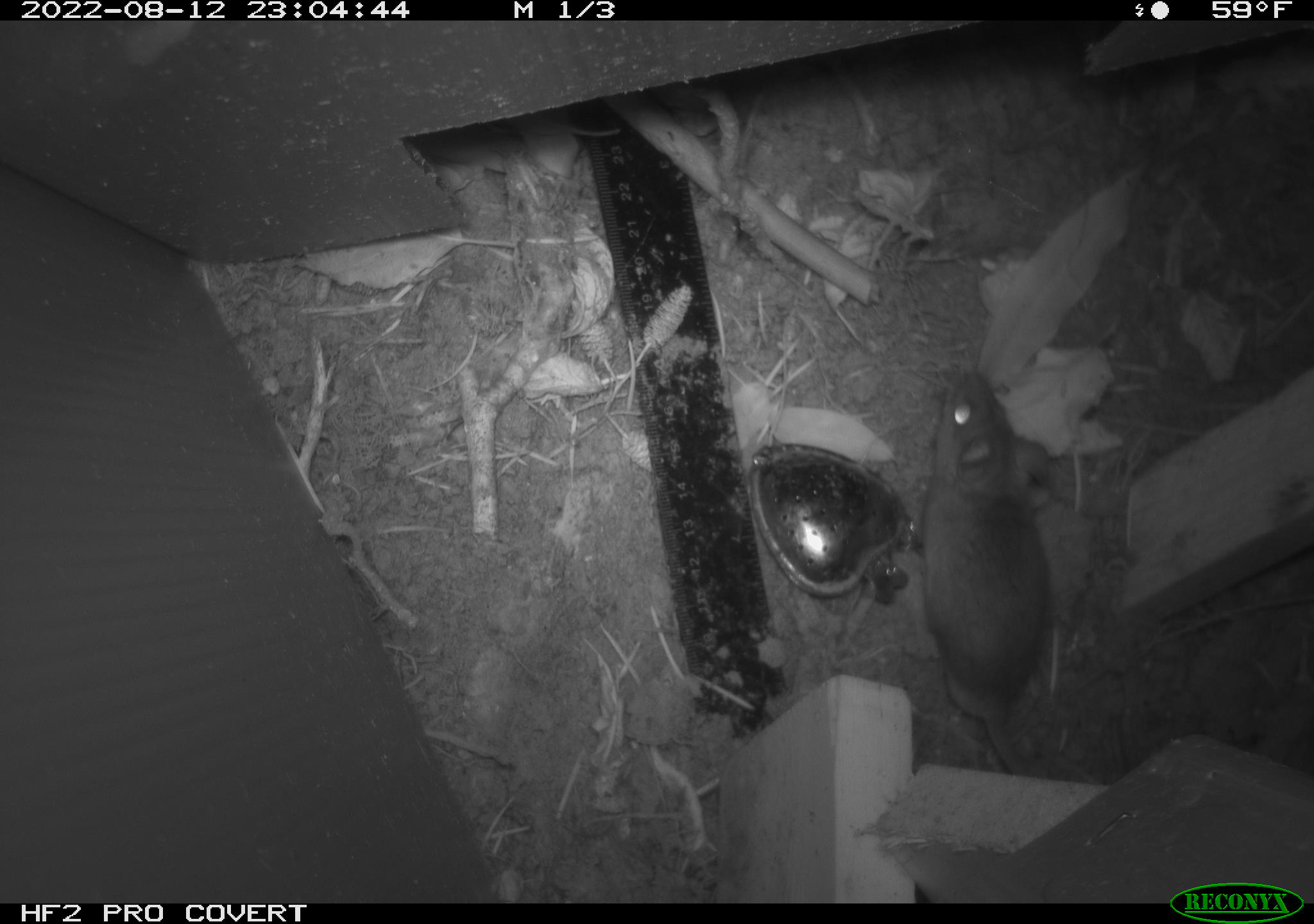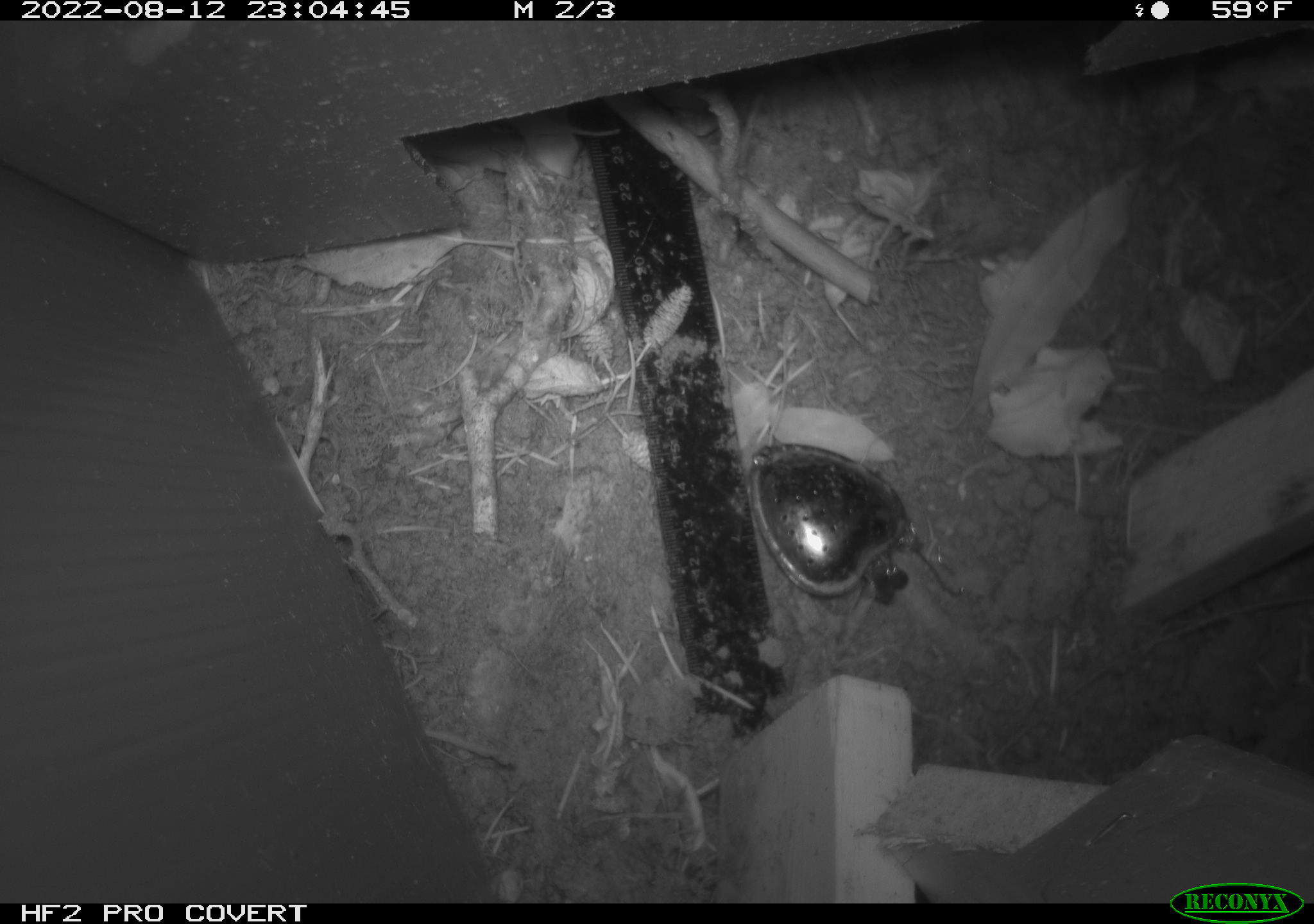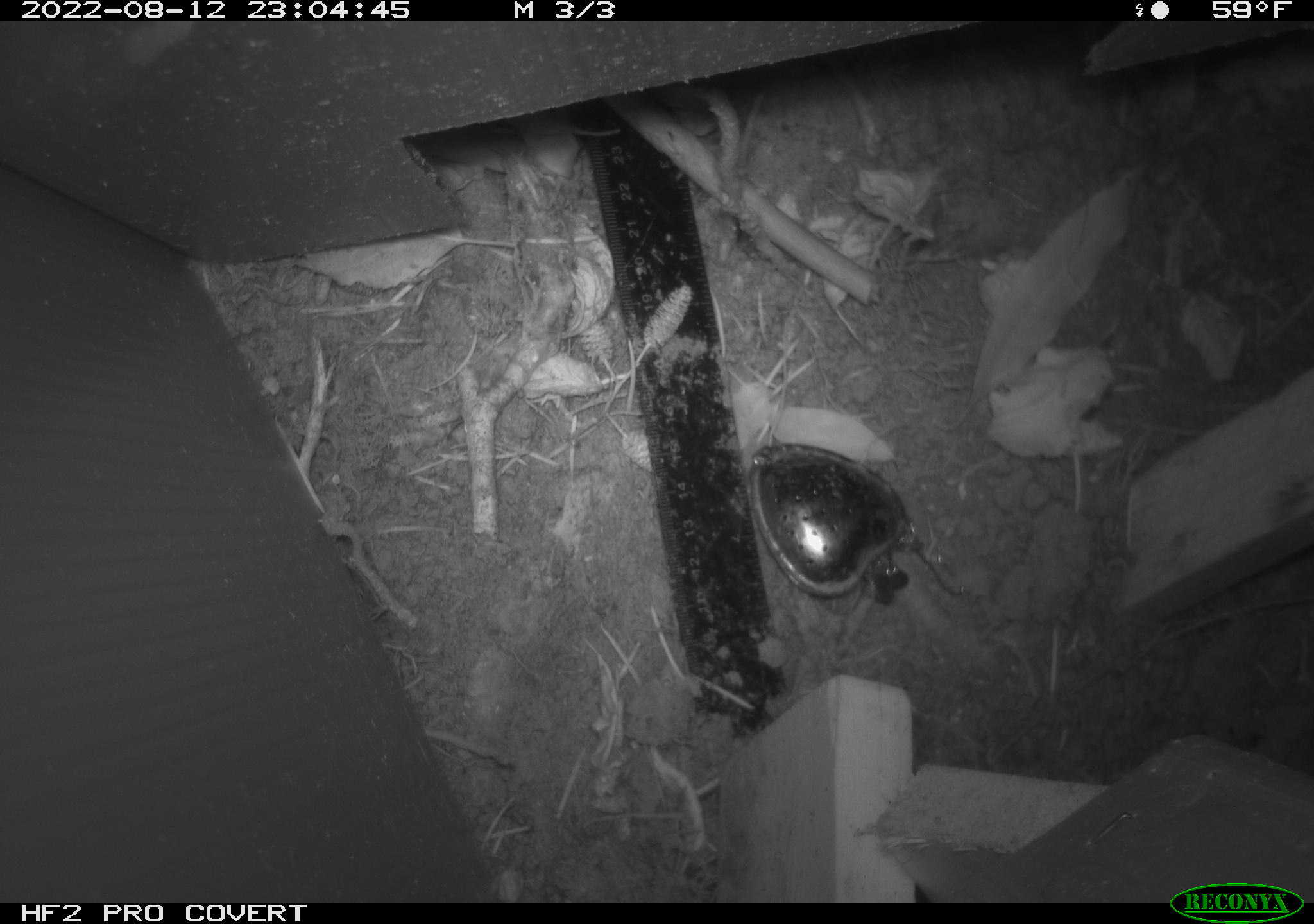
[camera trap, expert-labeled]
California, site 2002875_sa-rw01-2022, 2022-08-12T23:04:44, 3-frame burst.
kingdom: Animalia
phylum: Chordata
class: Mammalia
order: Rodentia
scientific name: Rodentia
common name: rodent